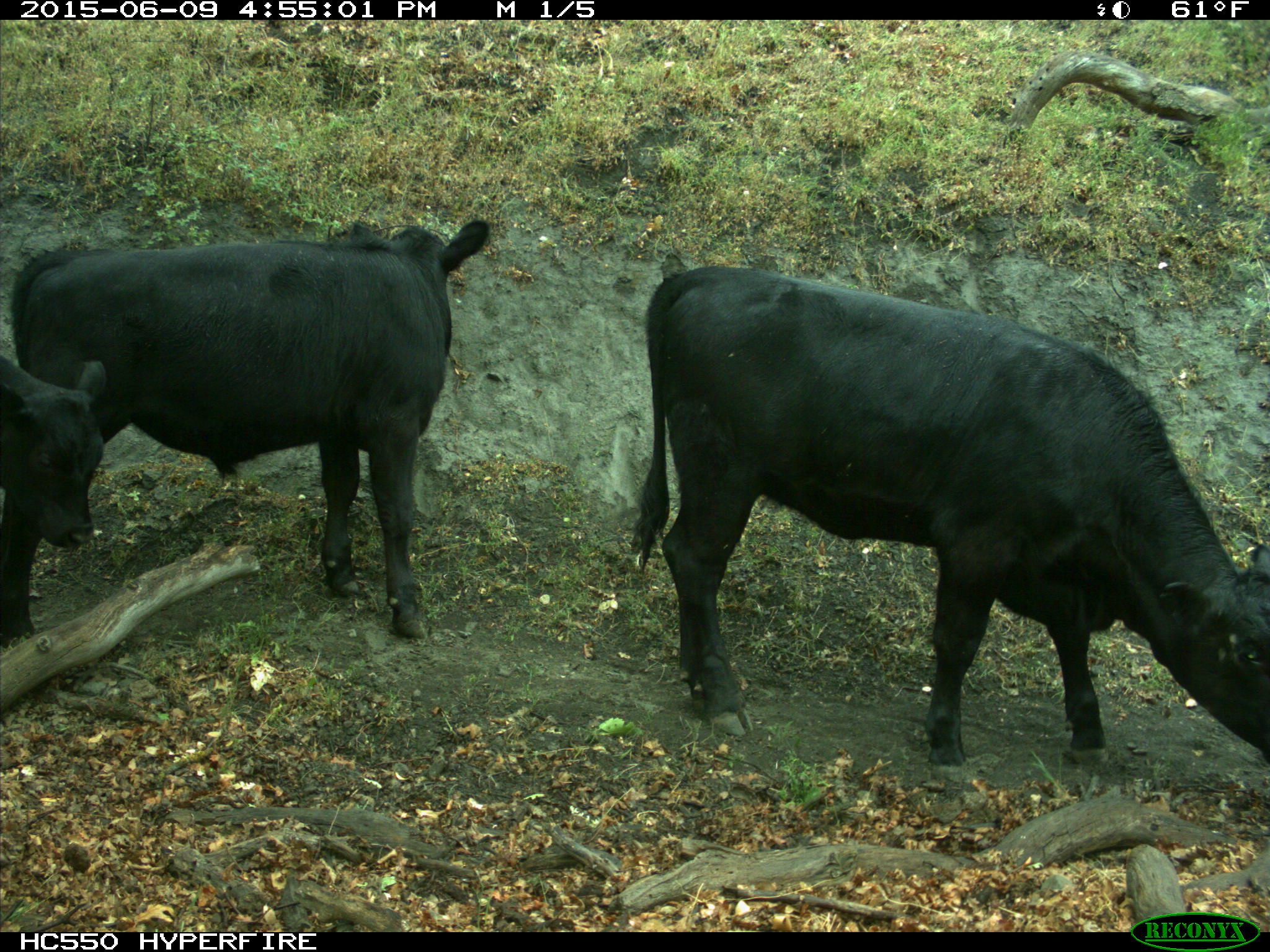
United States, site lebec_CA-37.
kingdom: Animalia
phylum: Chordata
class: Mammalia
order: Artiodactyla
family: Bovidae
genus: Bos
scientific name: Bos taurus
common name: domestic cow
Bos taurus (domestic cow).